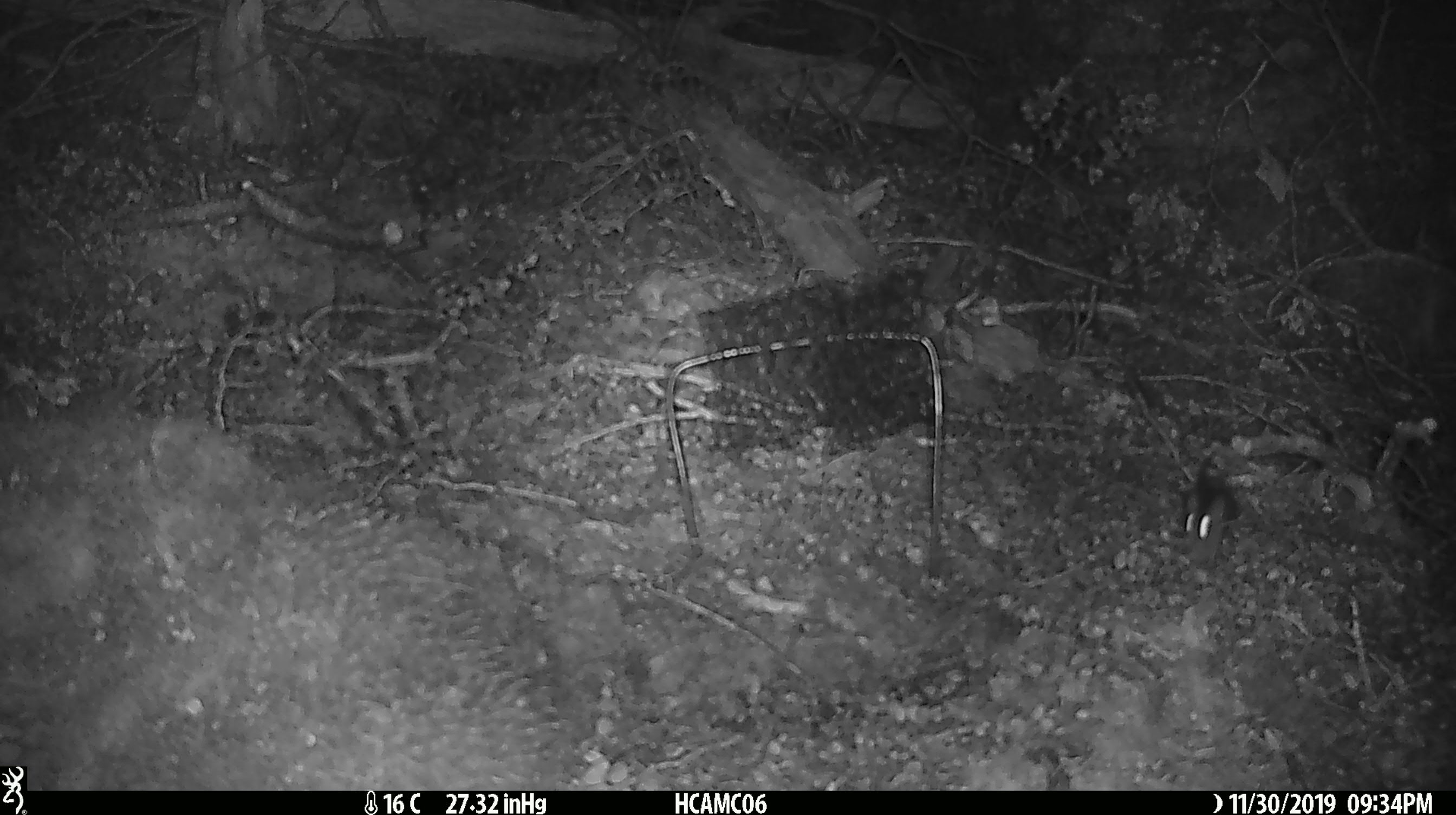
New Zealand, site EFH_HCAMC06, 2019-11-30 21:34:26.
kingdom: Animalia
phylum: Chordata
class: Mammalia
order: Rodentia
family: Muridae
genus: Mus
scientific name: Mus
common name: mouse